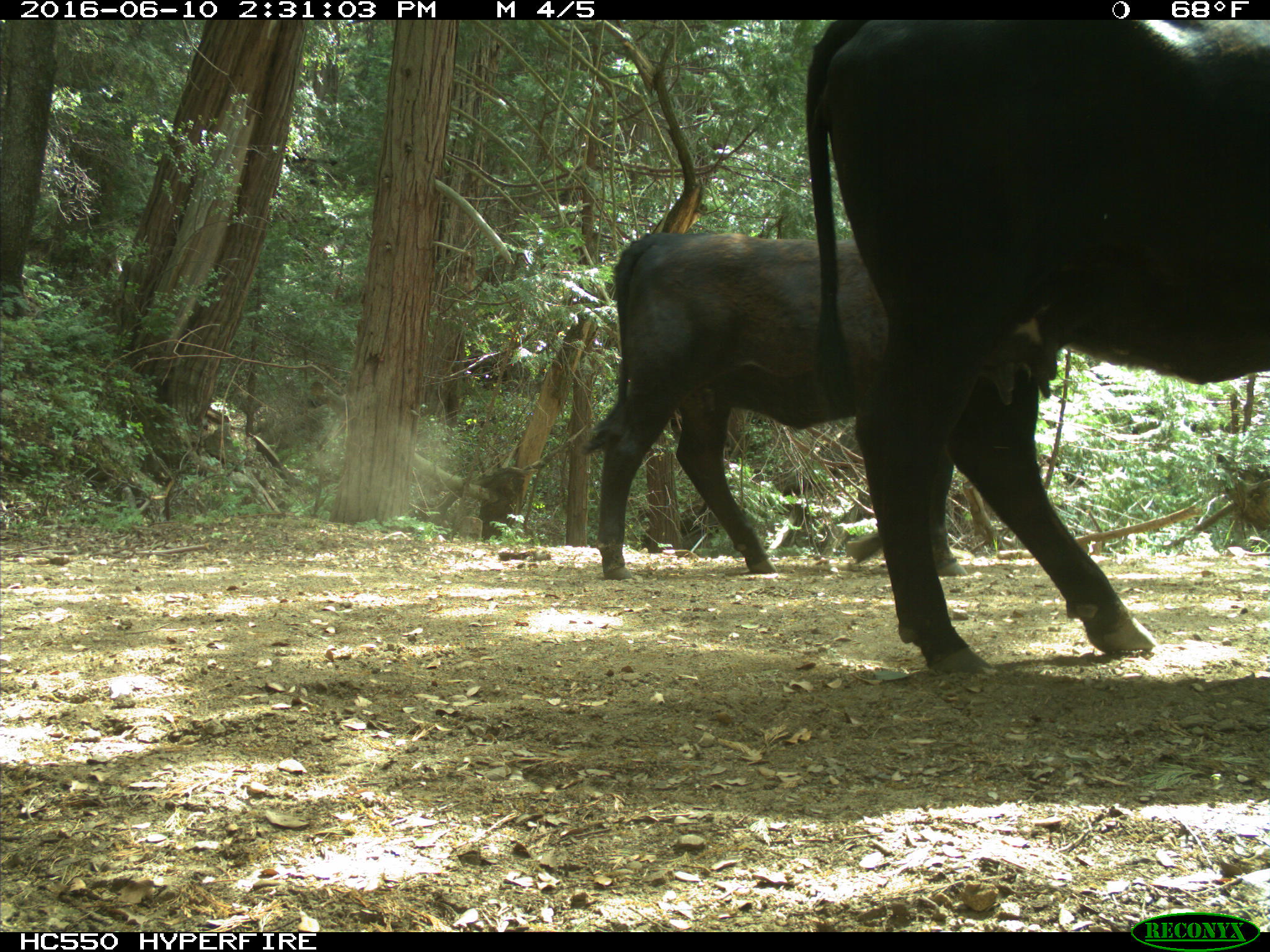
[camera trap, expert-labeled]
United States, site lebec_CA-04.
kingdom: Animalia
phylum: Chordata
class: Mammalia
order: Artiodactyla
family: Bovidae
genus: Bos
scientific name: Bos taurus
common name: domestic cow